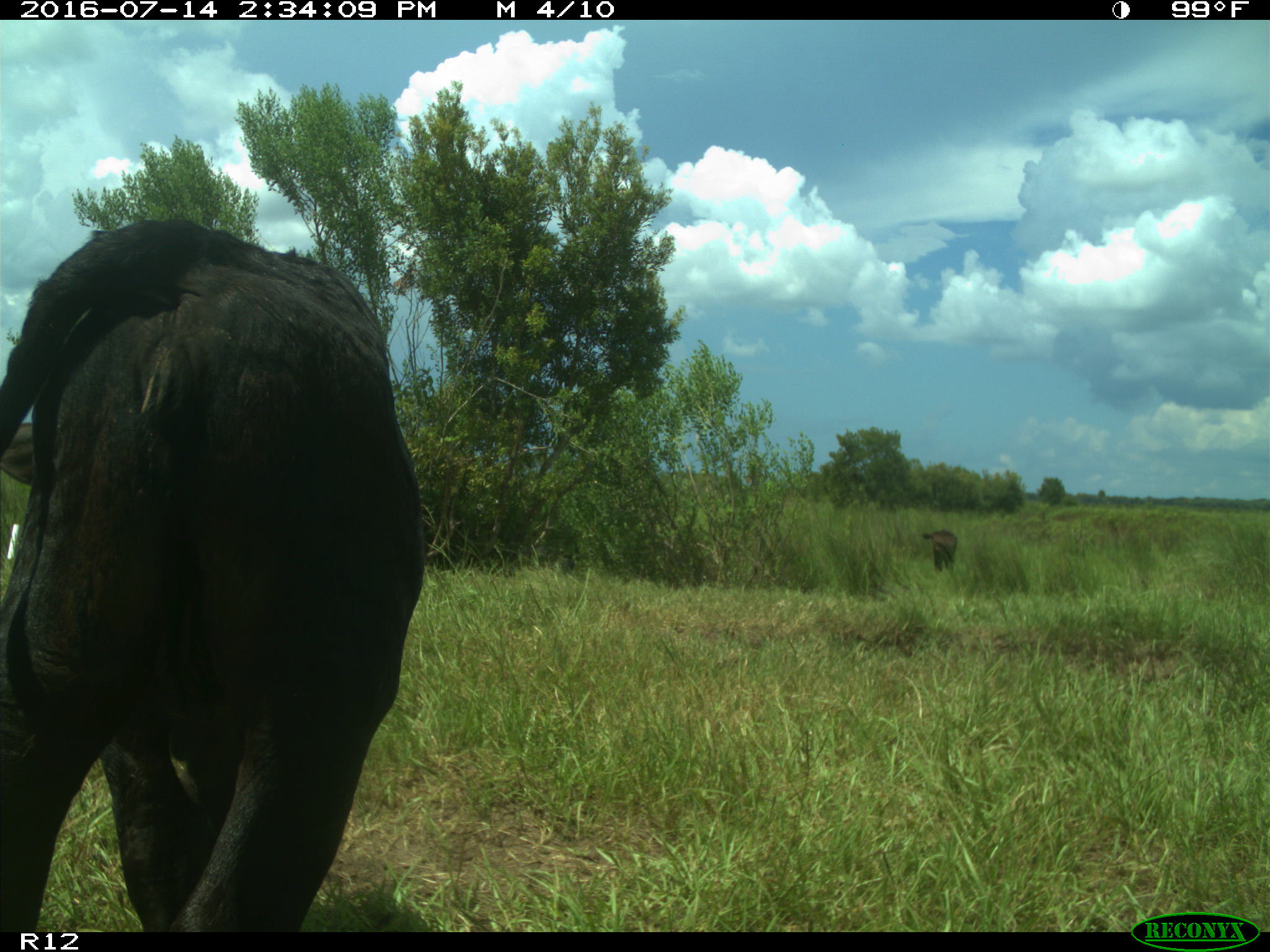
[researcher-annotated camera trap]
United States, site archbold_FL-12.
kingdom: Animalia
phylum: Chordata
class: Mammalia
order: Artiodactyla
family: Bovidae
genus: Bos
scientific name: Bos taurus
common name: domestic cow